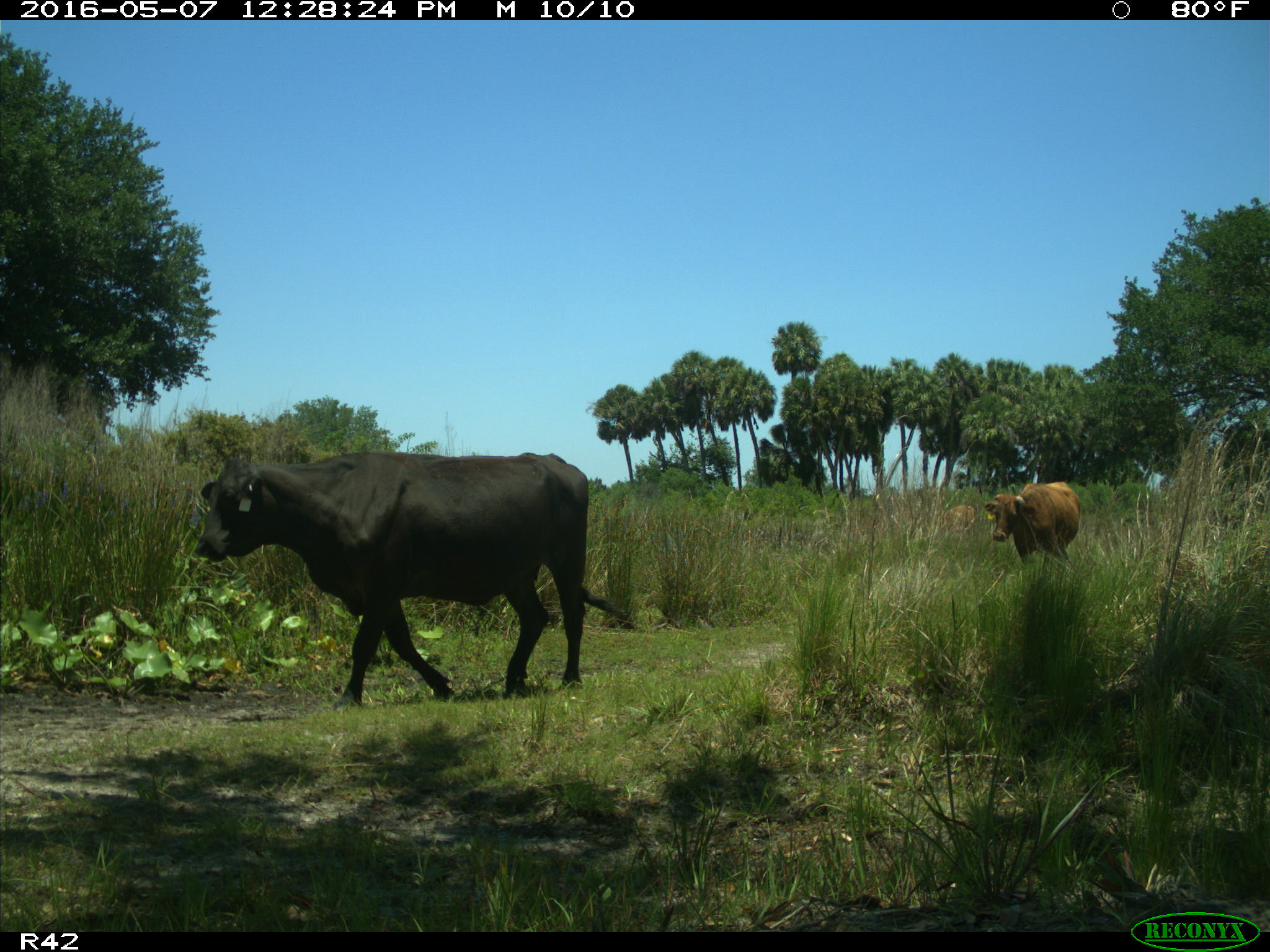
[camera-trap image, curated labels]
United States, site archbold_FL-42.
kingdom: Animalia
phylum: Chordata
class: Mammalia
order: Artiodactyla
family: Bovidae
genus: Bos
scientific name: Bos taurus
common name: domestic cow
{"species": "Bos taurus (domestic cow)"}